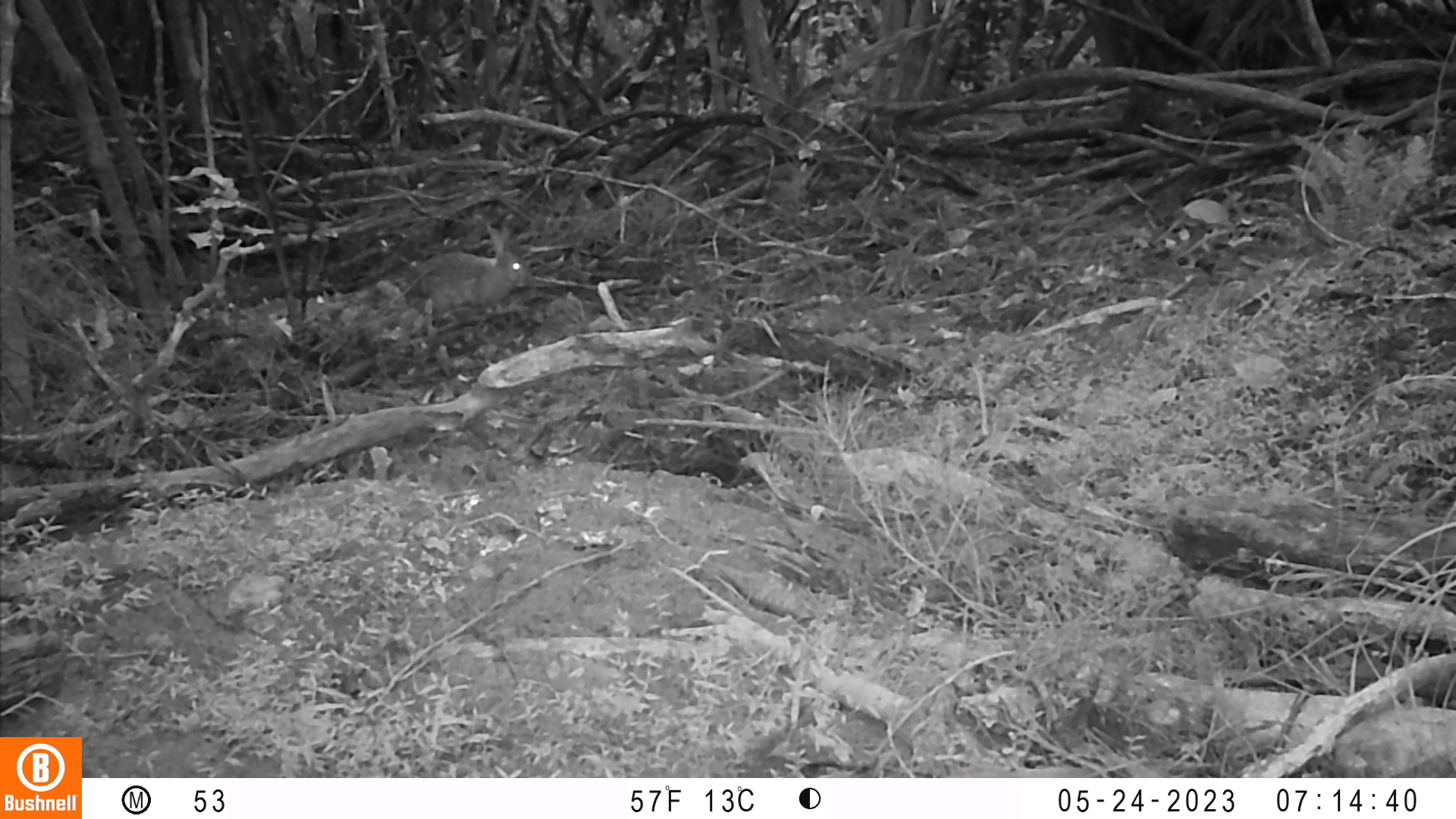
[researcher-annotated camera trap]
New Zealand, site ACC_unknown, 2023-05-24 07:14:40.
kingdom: Animalia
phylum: Chordata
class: Mammalia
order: Lagomorpha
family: Leporidae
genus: Oryctolagus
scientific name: Oryctolagus cuniculus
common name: european rabbit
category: rabbit